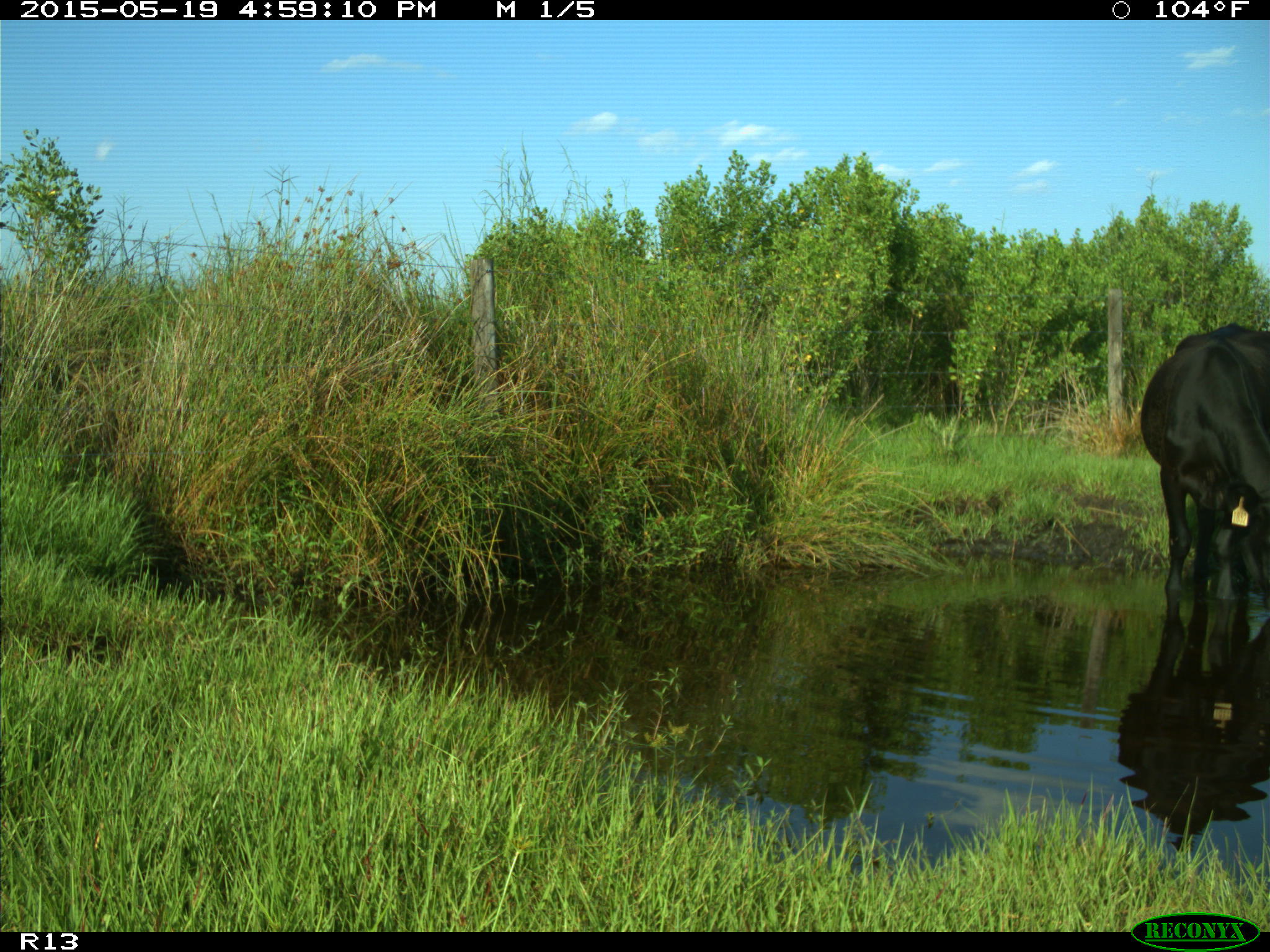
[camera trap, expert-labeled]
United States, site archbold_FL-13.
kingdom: Animalia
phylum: Chordata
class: Mammalia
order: Artiodactyla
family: Bovidae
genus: Bos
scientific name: Bos taurus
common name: domestic cow